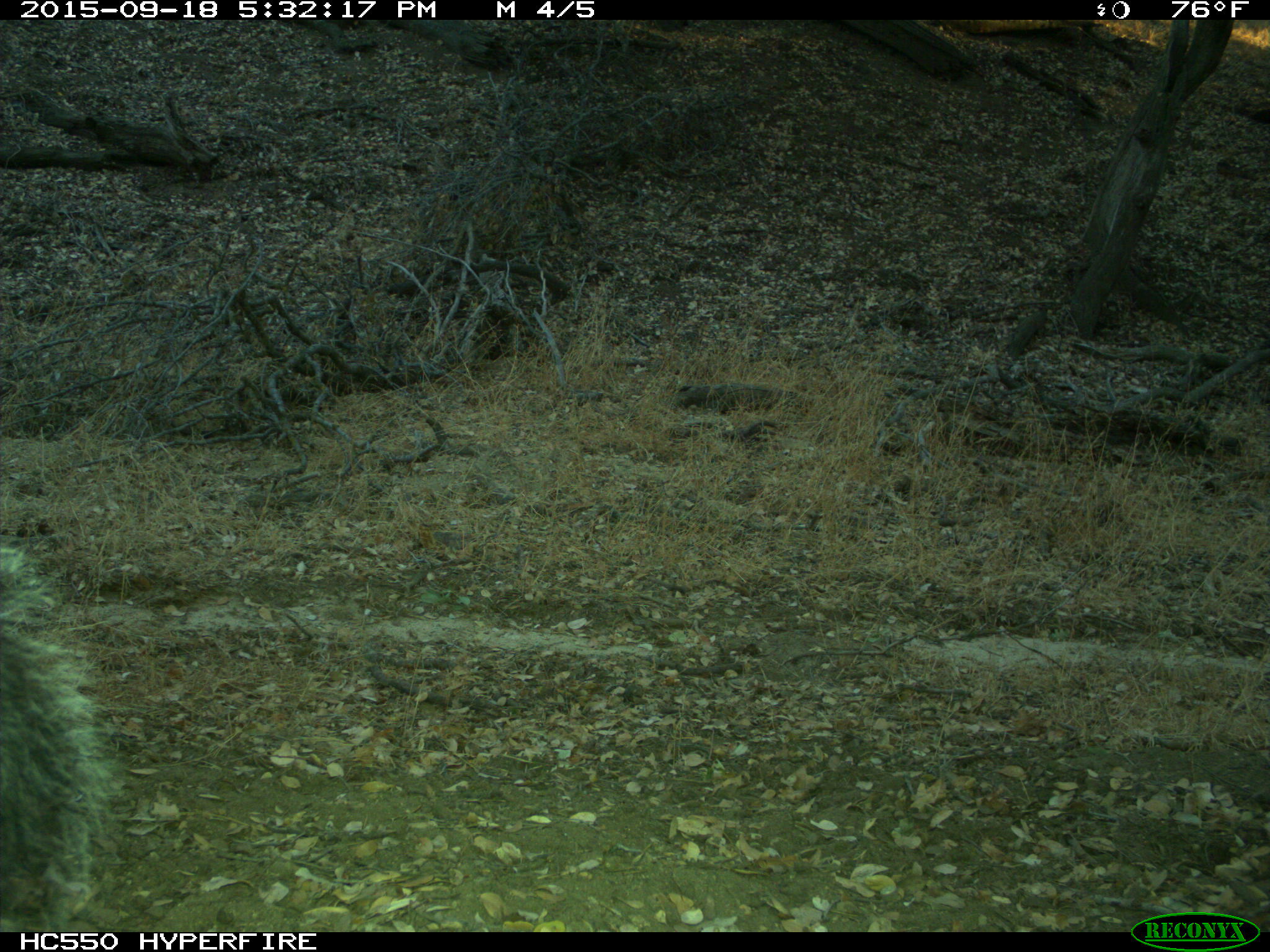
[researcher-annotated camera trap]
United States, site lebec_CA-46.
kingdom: Animalia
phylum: Chordata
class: Mammalia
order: Rodentia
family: Sciuridae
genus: Sciurus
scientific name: Sciurus carolinensis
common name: eastern gray squirrel